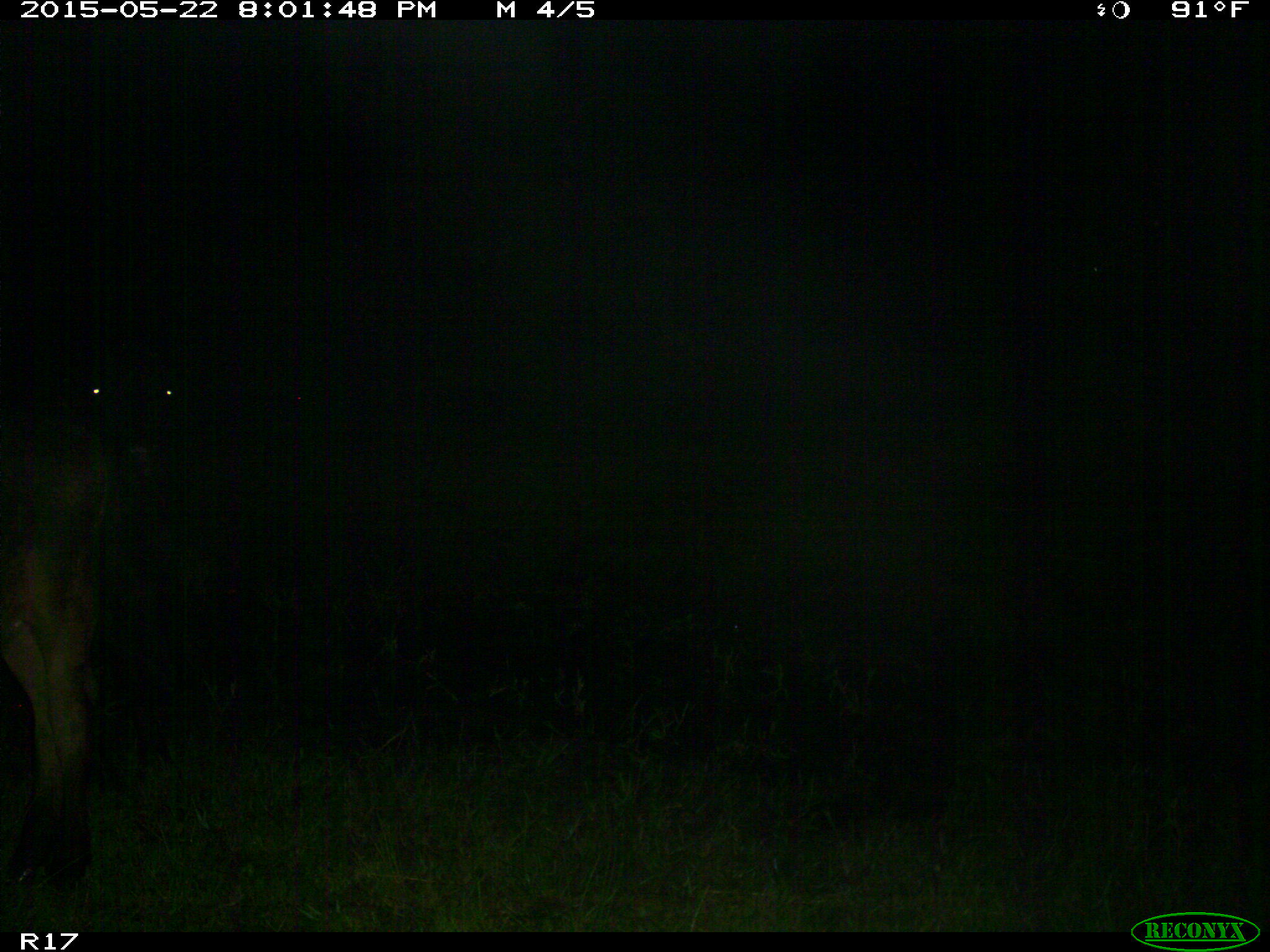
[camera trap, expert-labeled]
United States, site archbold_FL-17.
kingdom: Animalia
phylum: Chordata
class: Mammalia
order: Artiodactyla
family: Bovidae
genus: Bos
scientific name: Bos taurus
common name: domestic cow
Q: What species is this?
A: Bos taurus (domestic cow).